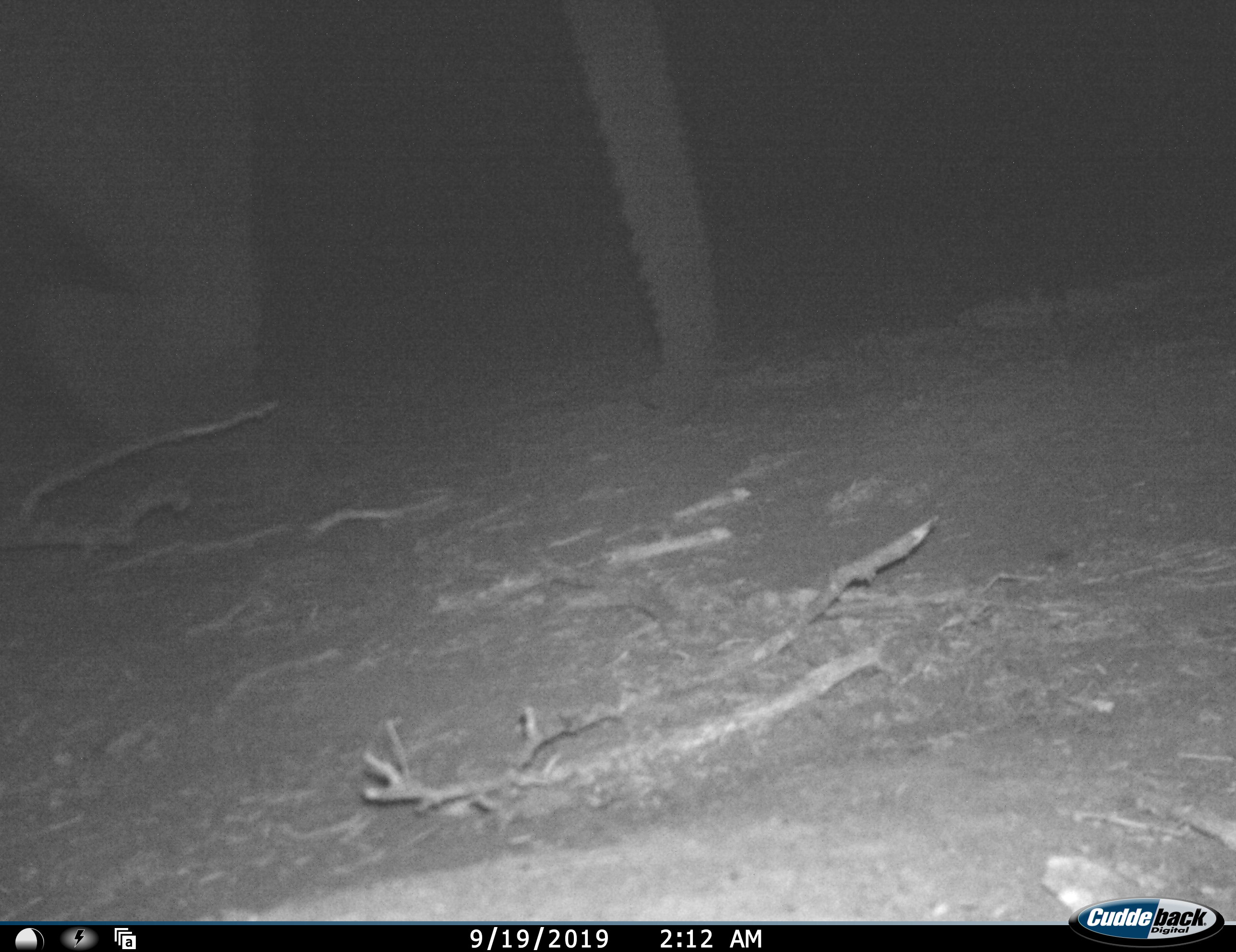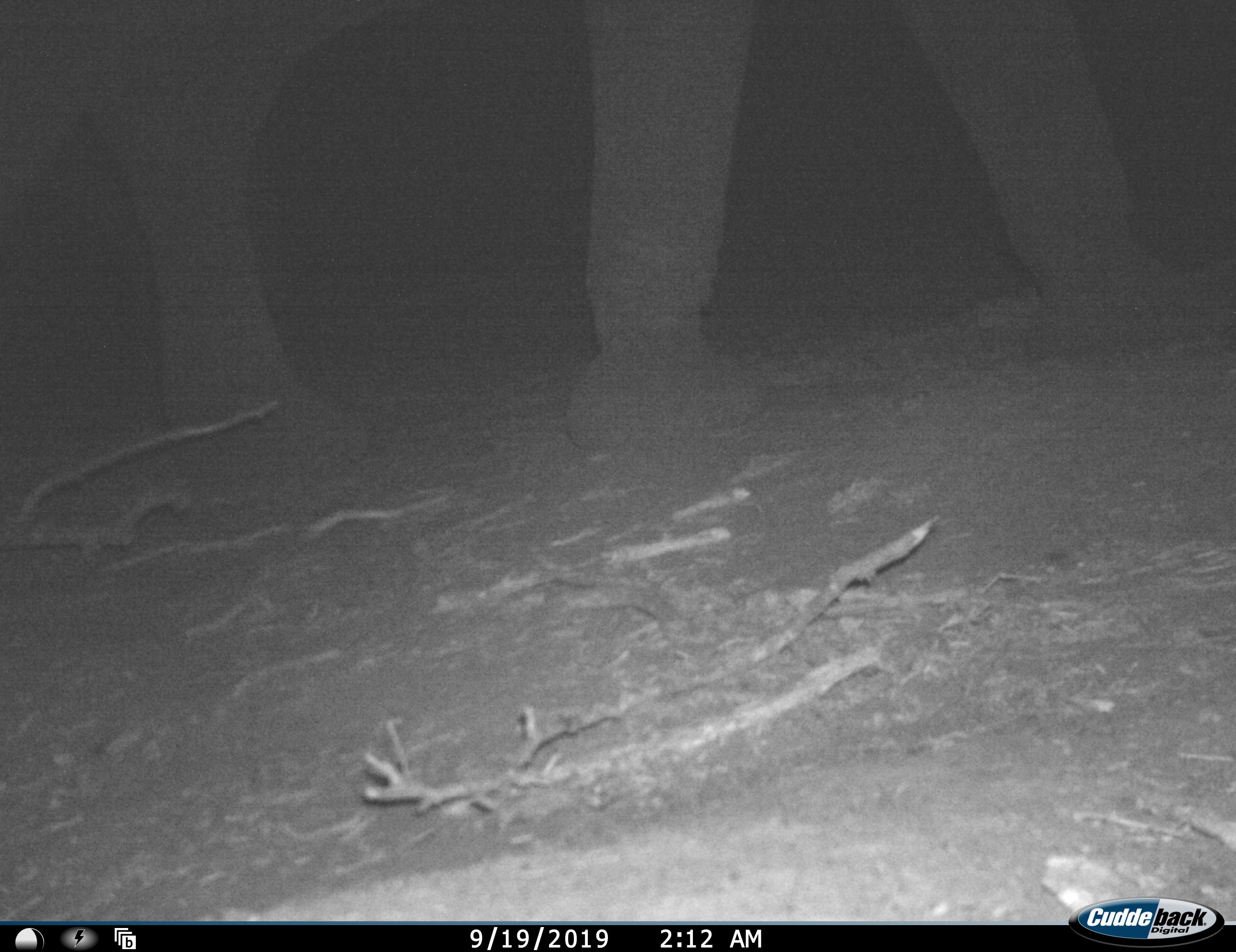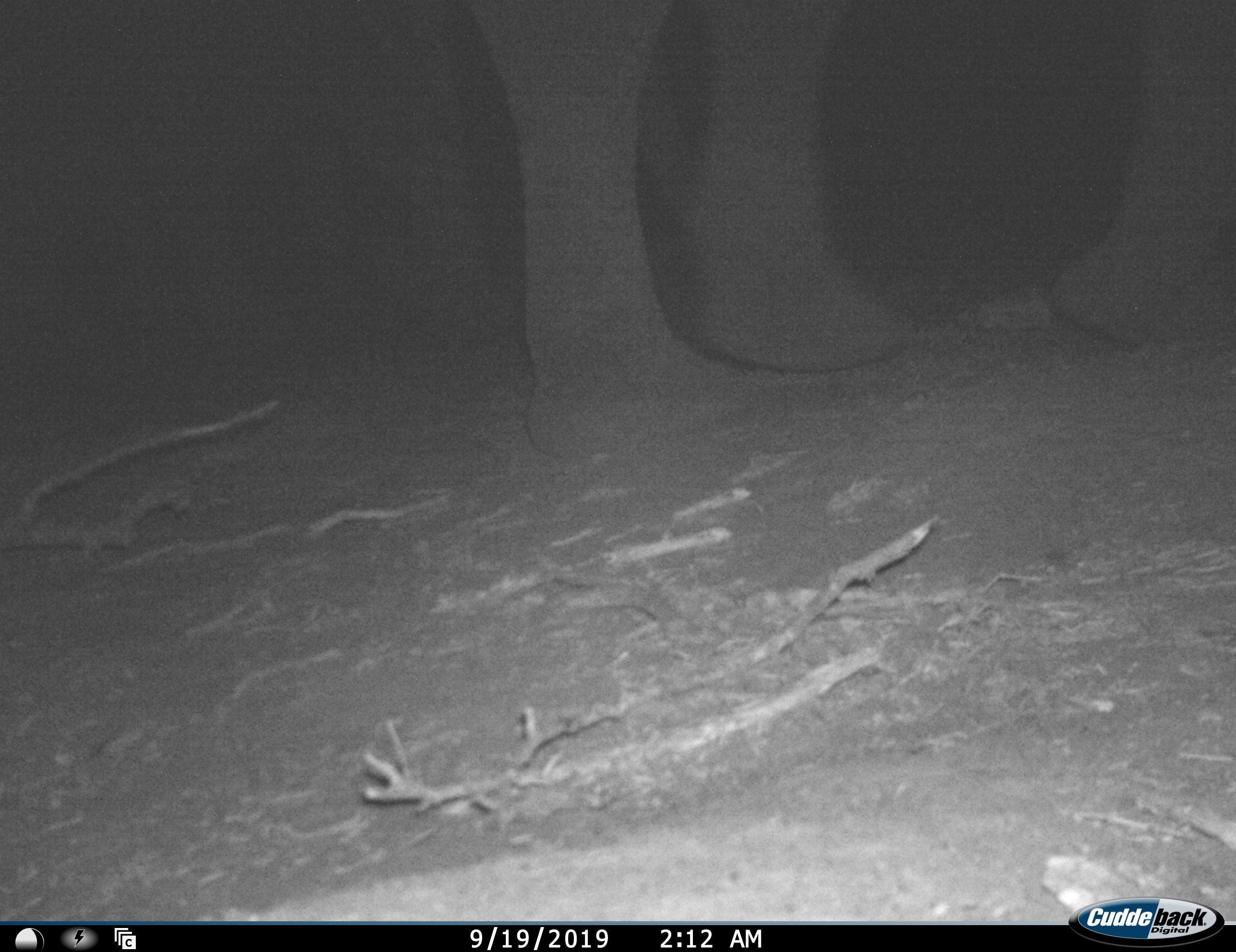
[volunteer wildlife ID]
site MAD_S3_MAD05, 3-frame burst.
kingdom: Animalia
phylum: Chordata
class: Mammalia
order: Proboscidea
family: Elephantidae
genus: Loxodonta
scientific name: Loxodonta africana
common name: african bush elephant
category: elephant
Elephant (african bush elephant) (Loxodonta africana), count 1. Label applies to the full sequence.